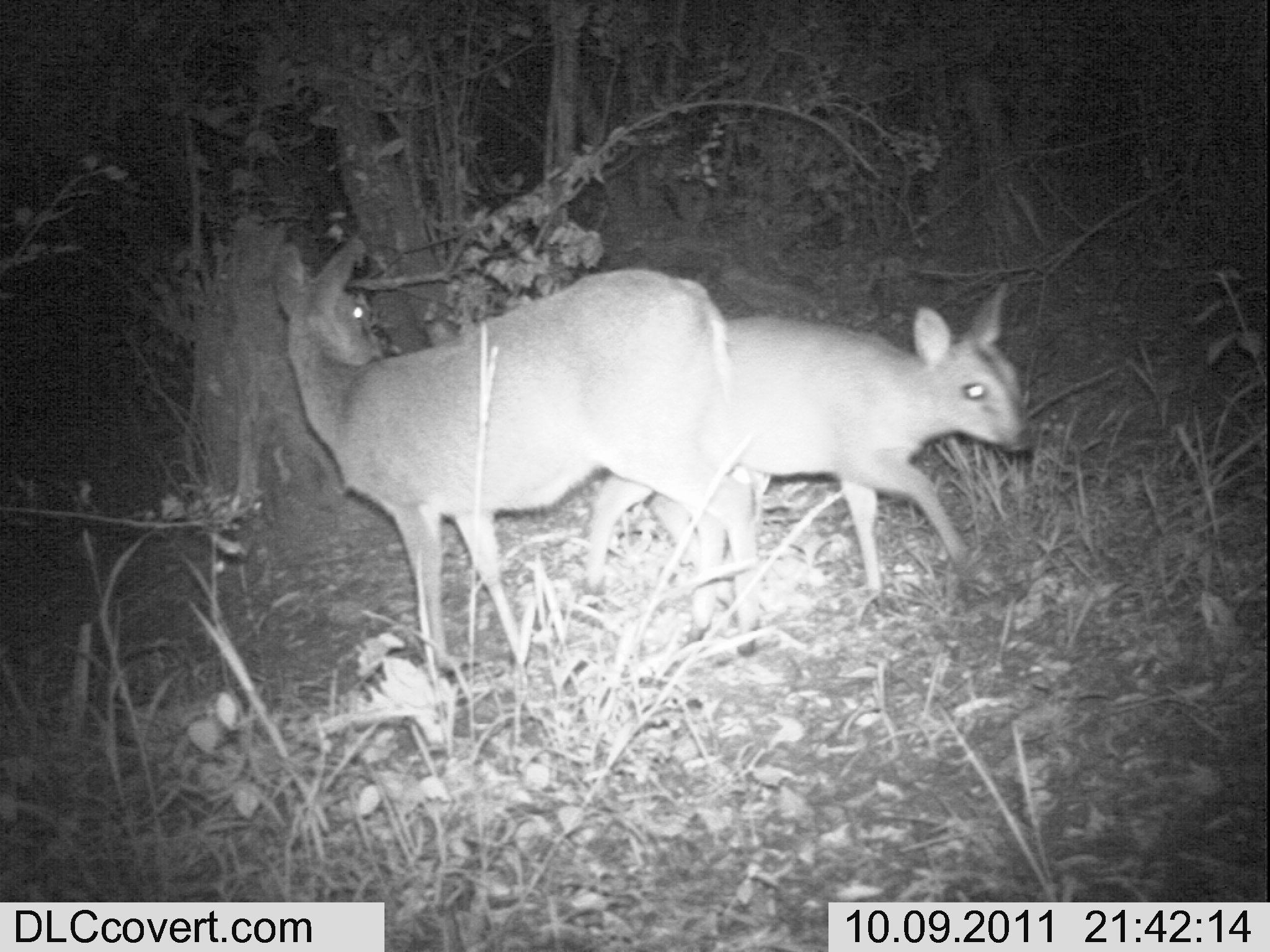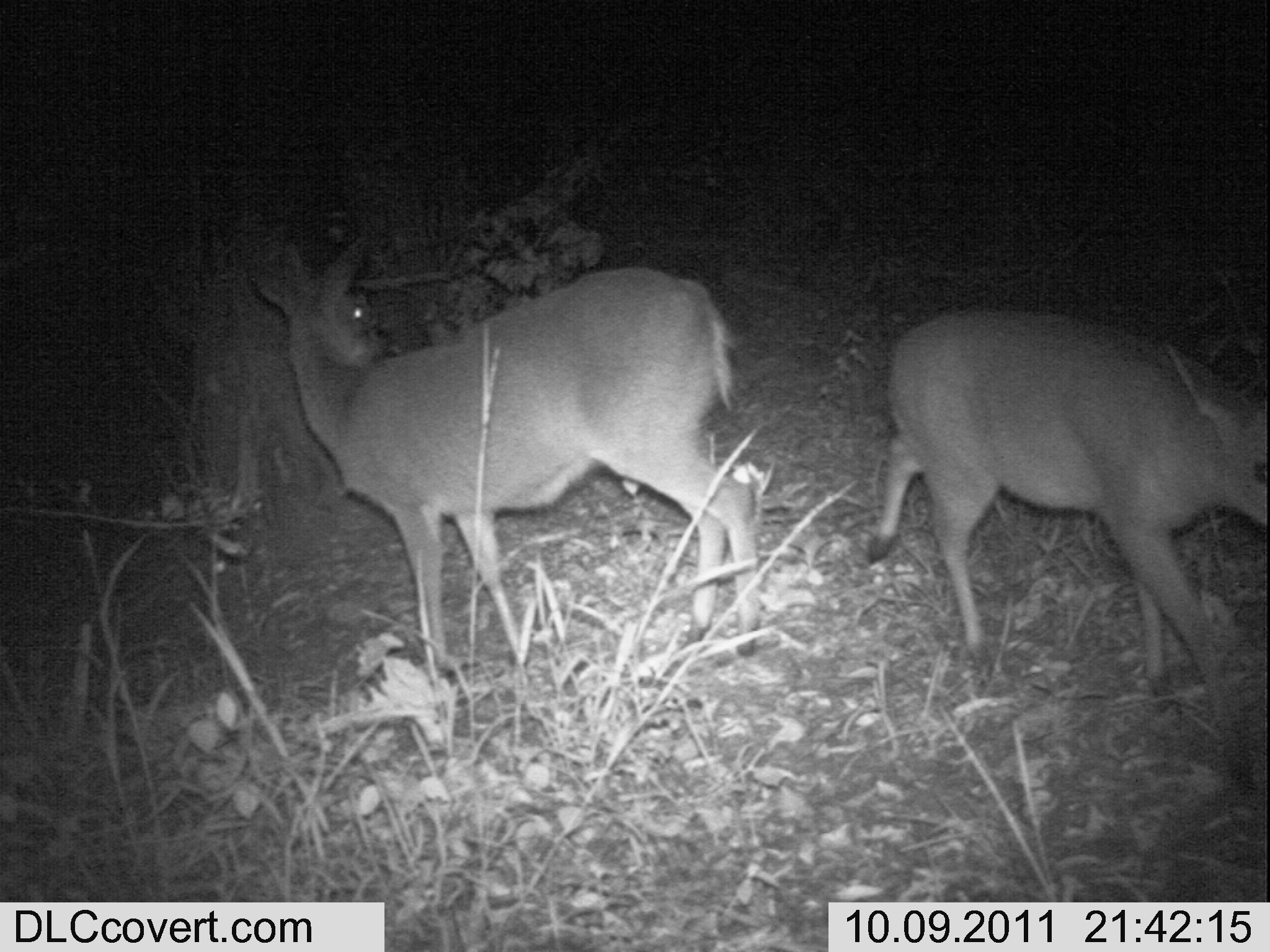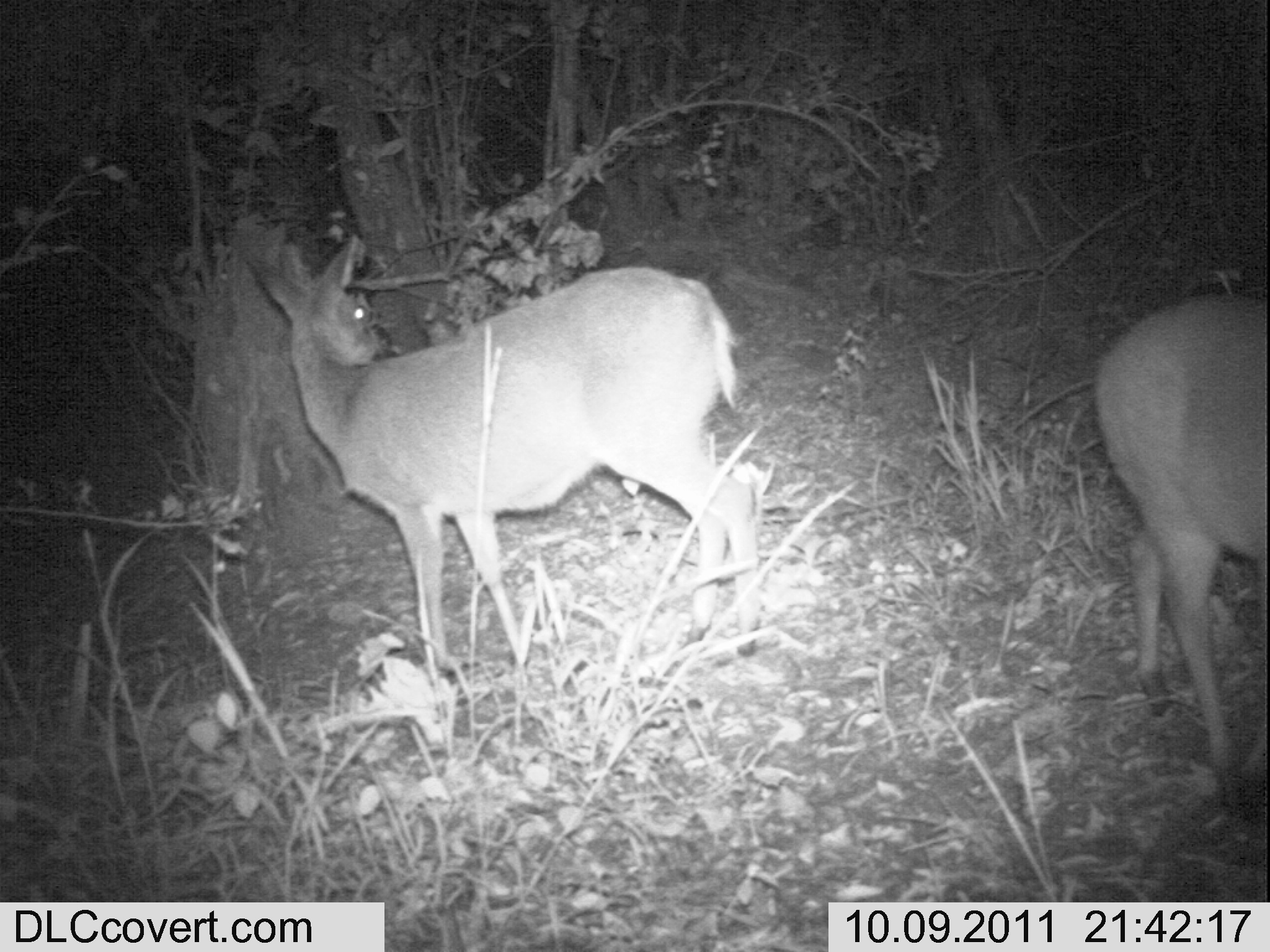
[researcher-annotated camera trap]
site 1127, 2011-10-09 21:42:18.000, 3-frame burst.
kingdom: Animalia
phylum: Chordata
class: Mammalia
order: Artiodactyla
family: Bovidae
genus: Sylvicapra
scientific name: Sylvicapra grimmia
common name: bush duiker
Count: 2.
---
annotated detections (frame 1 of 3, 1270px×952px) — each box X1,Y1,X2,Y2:
sylvicapra grimmia: 274,237,760,666; 643,280,1038,610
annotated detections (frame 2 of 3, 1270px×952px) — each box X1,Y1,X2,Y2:
sylvicapra grimmia: 254,240,762,670; 866,308,1265,796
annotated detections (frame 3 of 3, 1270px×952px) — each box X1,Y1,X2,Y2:
sylvicapra grimmia: 250,232,760,672; 1092,296,1266,819